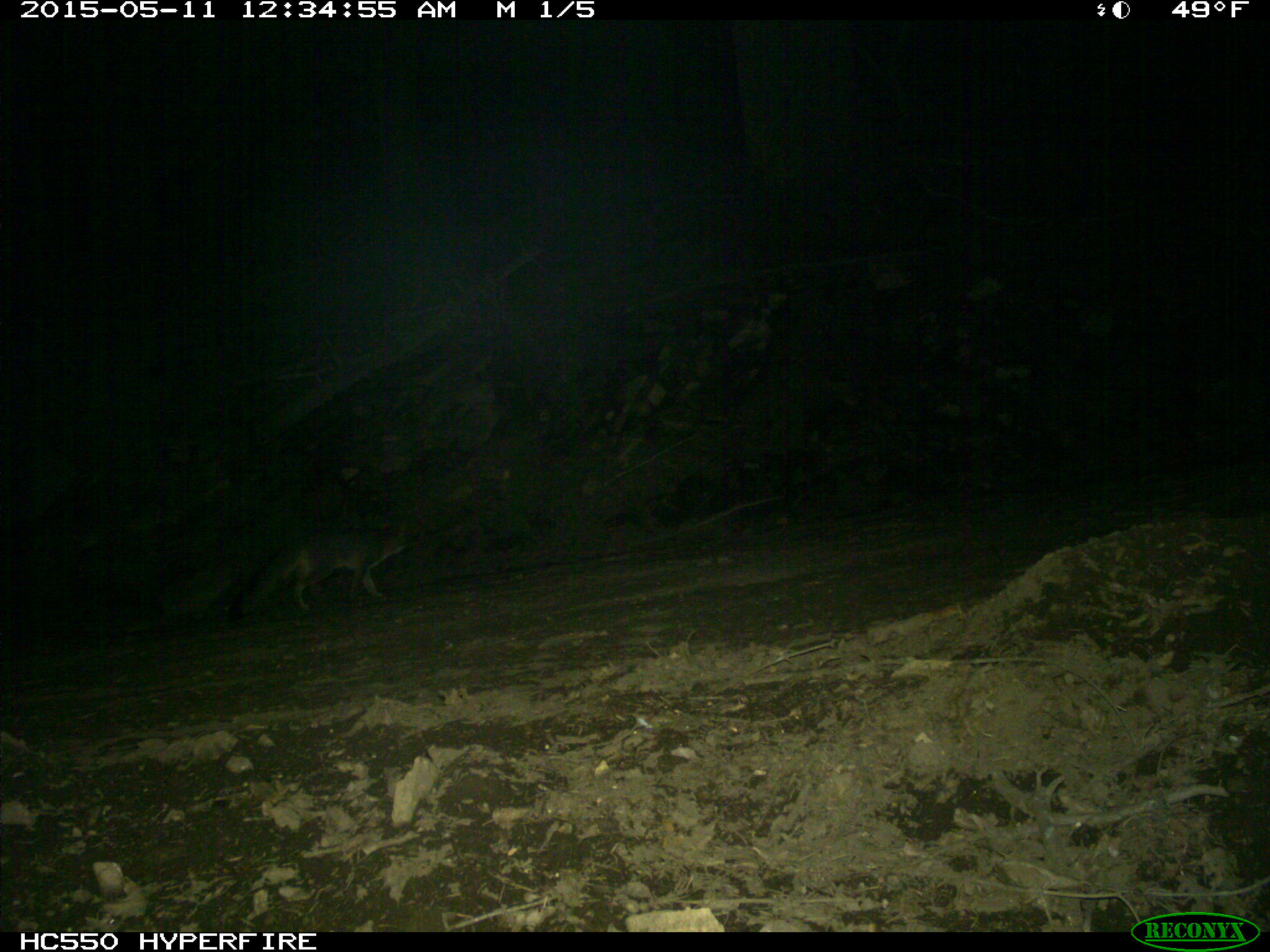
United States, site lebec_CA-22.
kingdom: Animalia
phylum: Chordata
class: Mammalia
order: Carnivora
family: Canidae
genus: Urocyon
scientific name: Urocyon cinereoargenteus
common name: gray fox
Urocyon cinereoargenteus (gray fox).